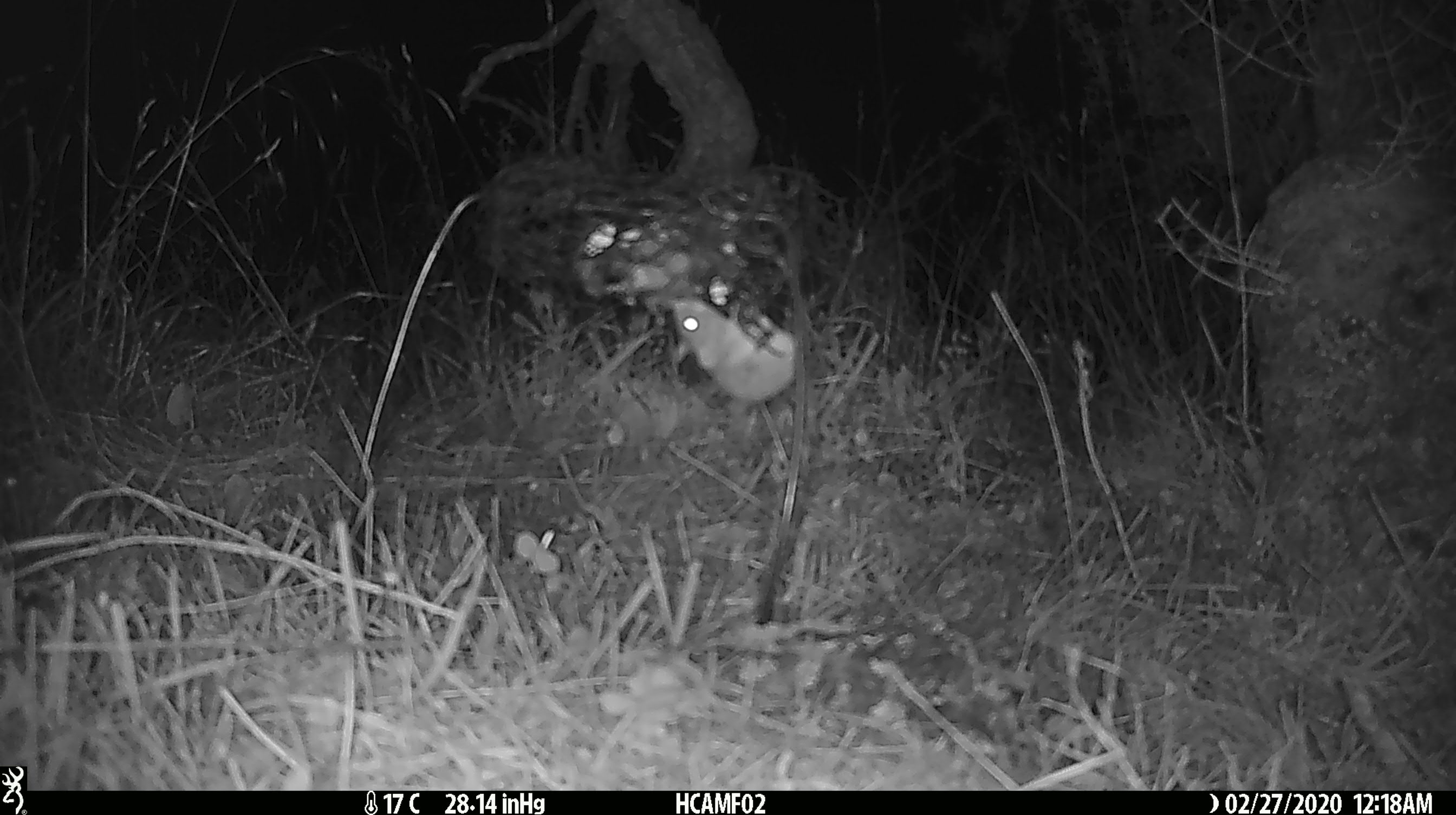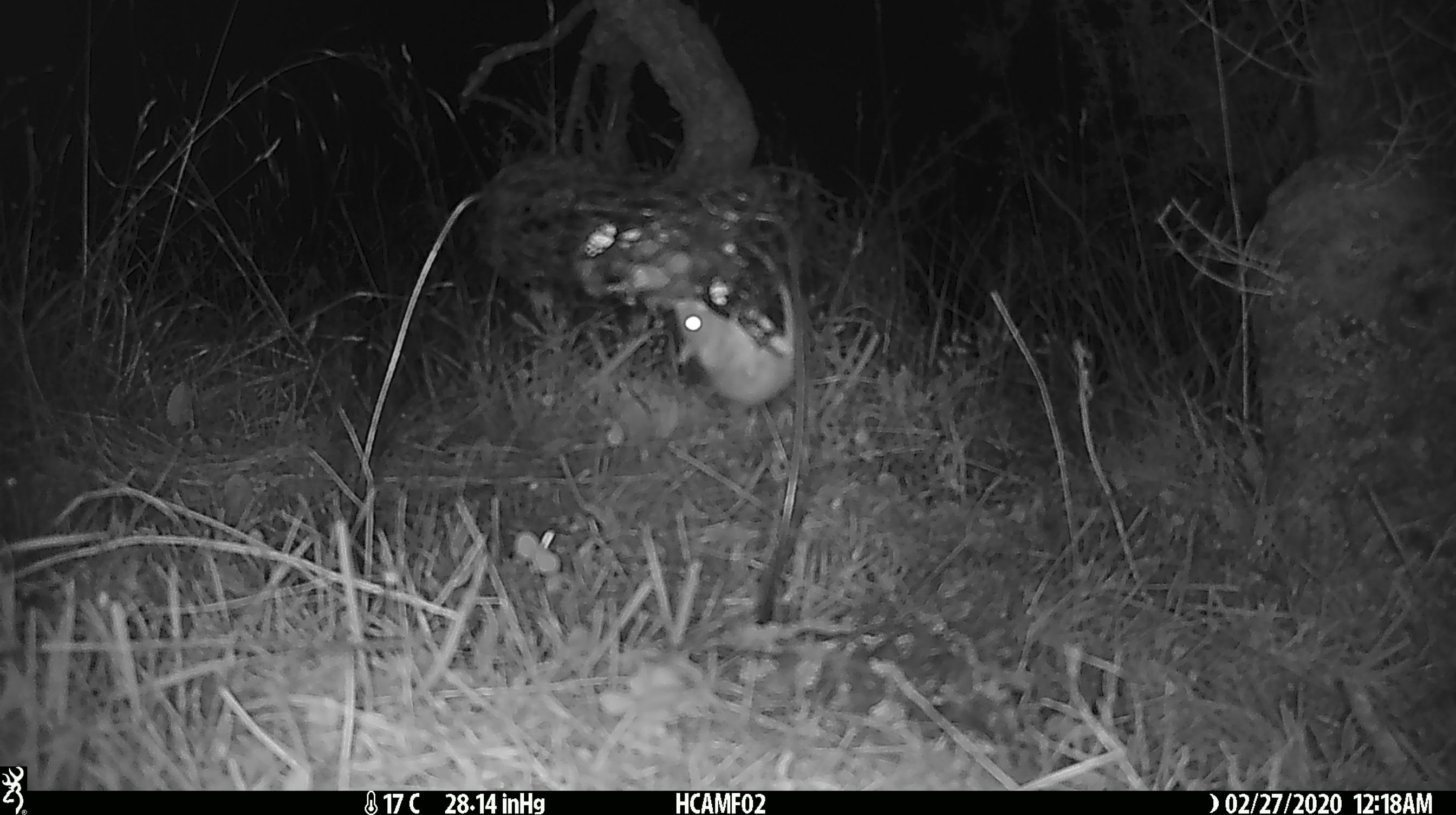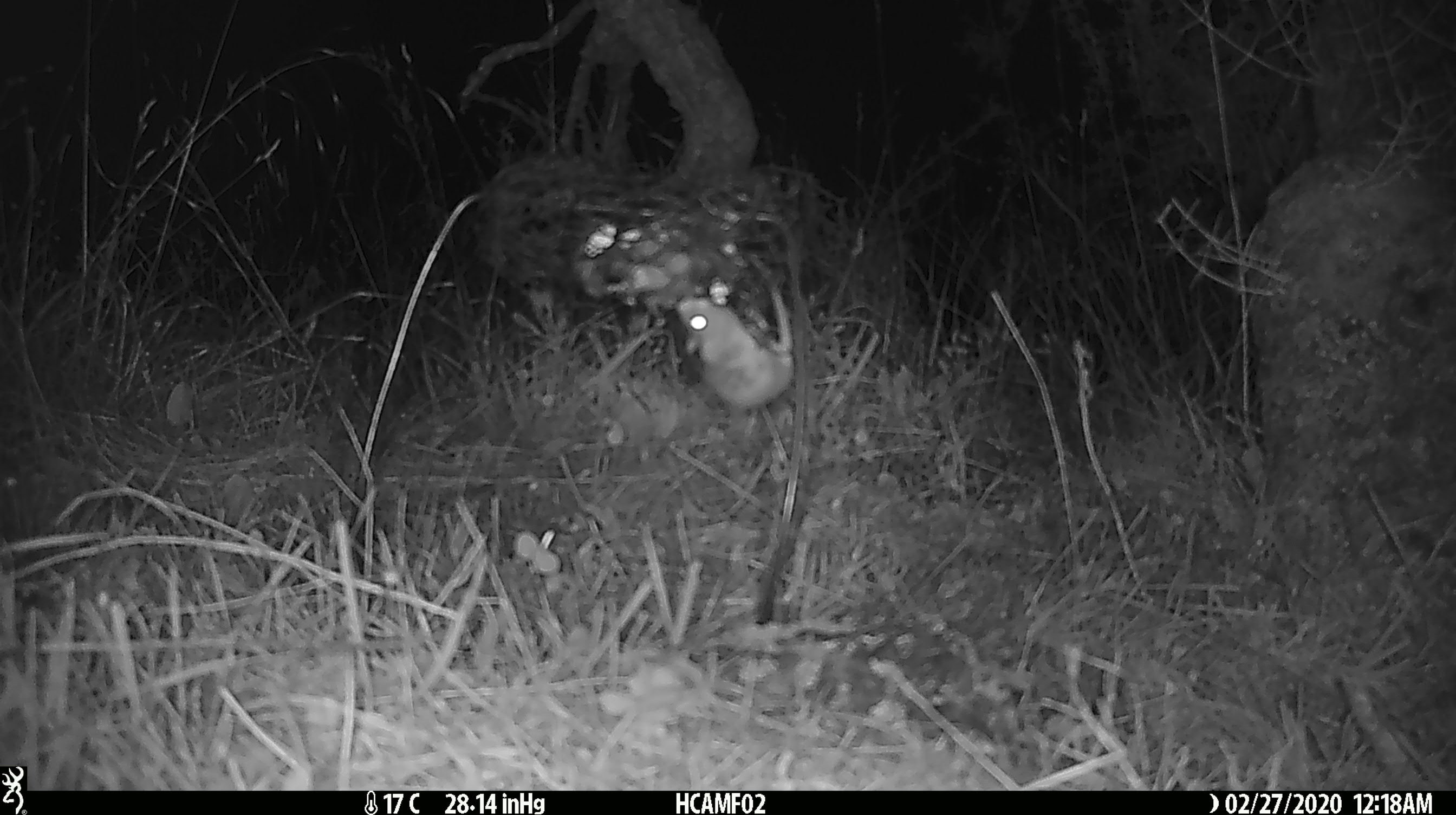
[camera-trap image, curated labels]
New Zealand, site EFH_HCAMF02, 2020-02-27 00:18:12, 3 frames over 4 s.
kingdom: Animalia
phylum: Chordata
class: Mammalia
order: Rodentia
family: Muridae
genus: Mus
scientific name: Mus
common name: mouse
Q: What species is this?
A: Mouse (Mus).